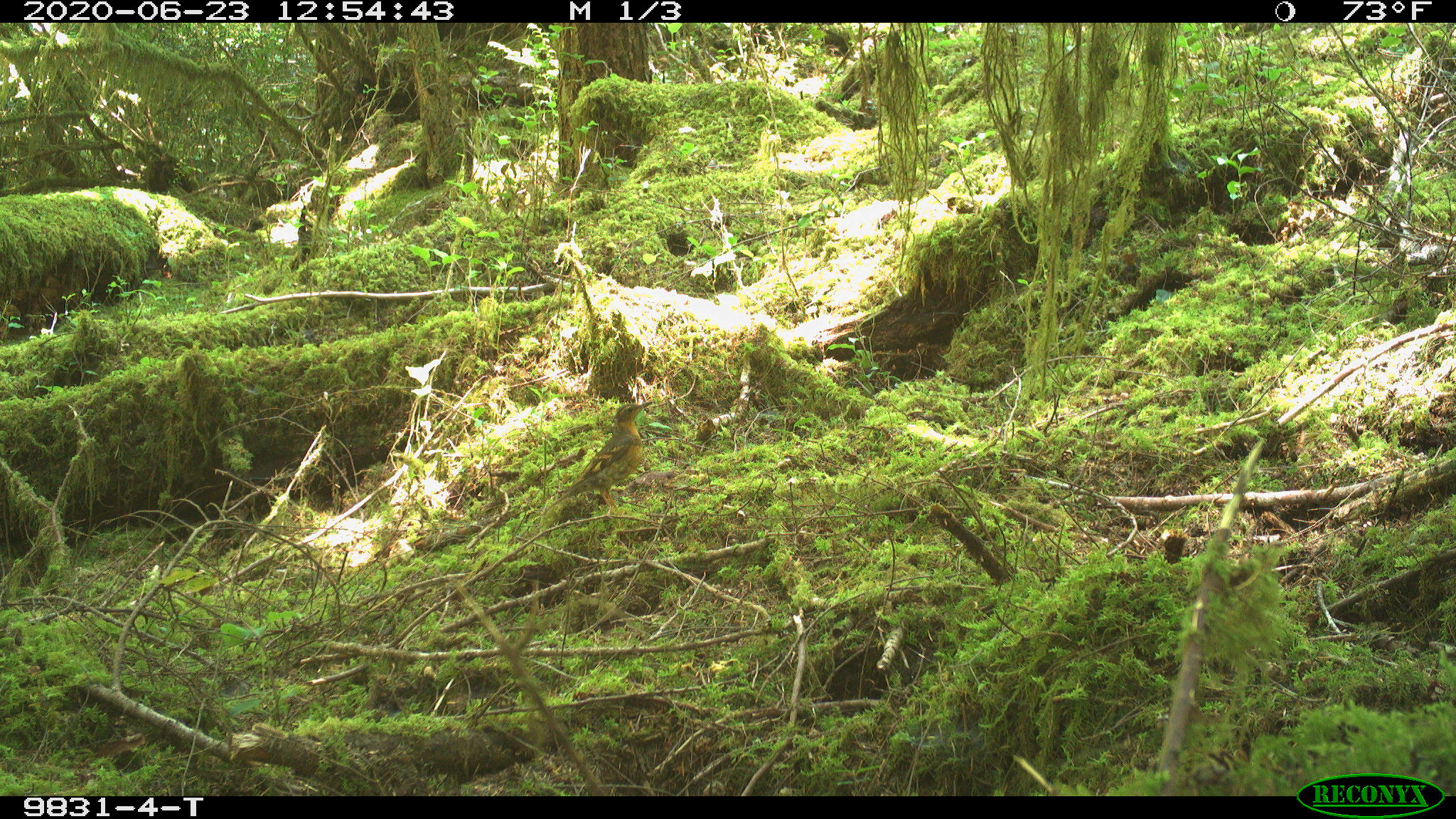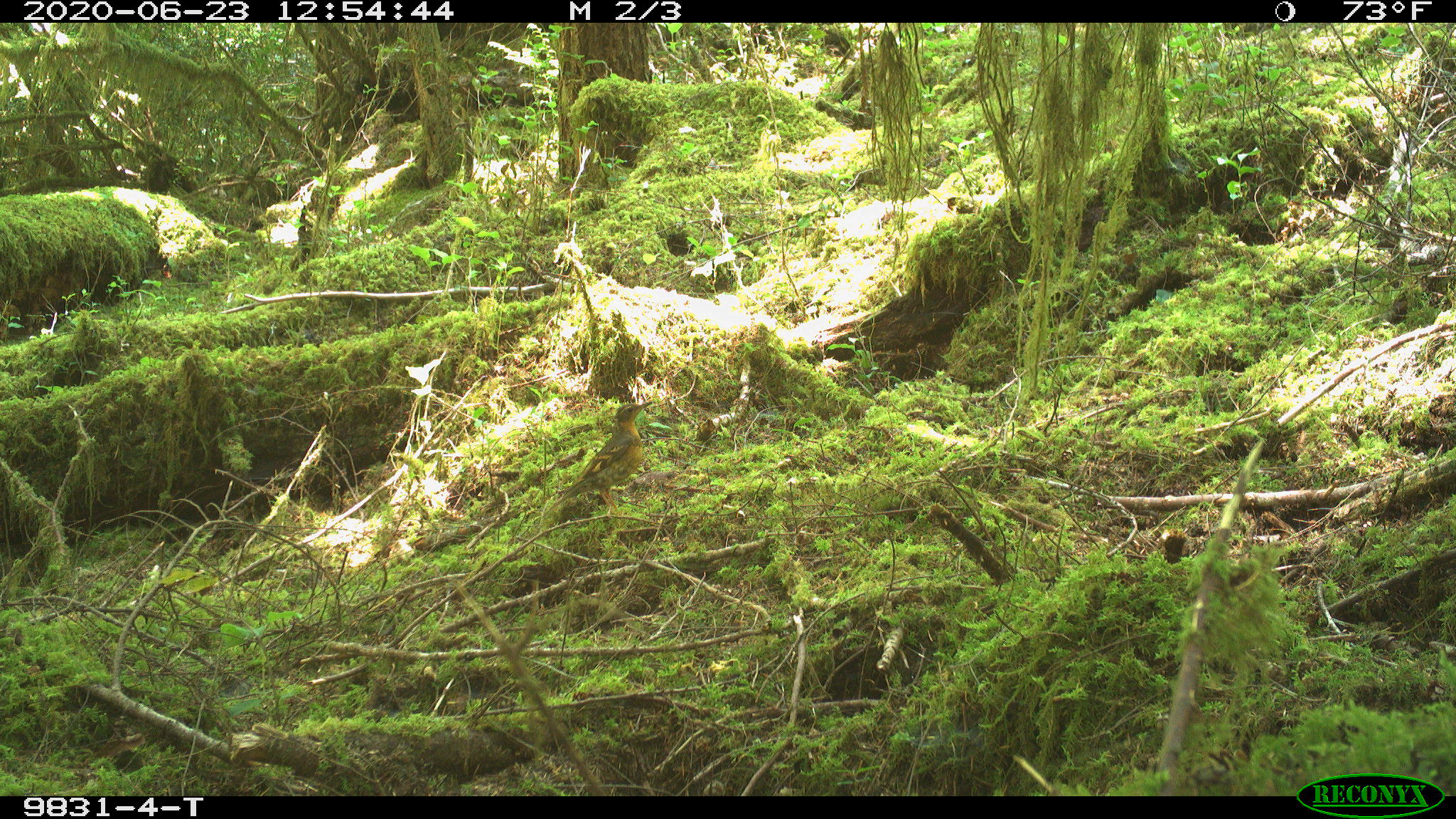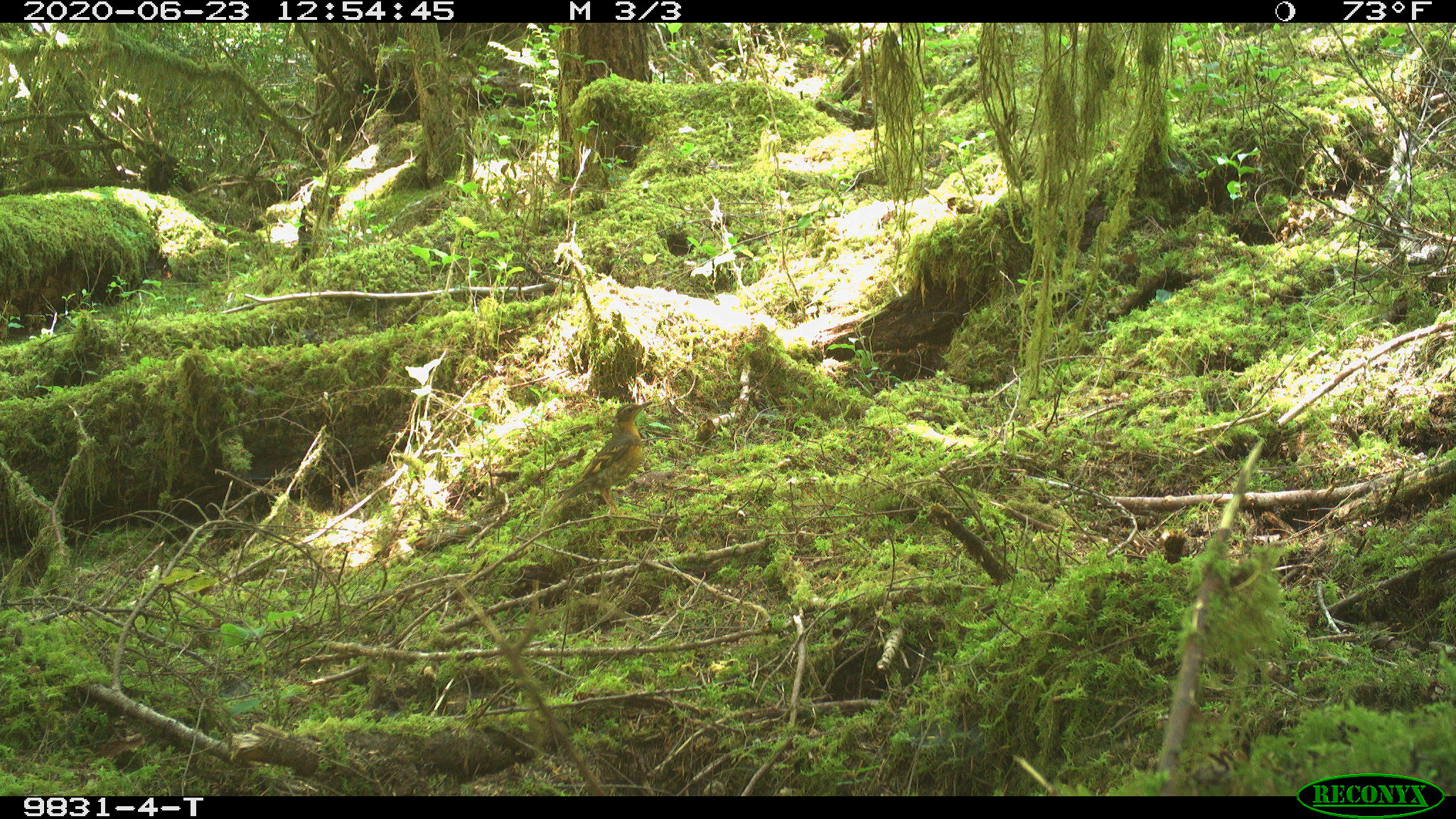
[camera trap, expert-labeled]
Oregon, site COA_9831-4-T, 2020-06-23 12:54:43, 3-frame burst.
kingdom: Animalia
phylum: Chordata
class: Aves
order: Passeriformes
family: Turdidae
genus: Ixoreus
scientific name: Ixoreus naevius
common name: varied thrush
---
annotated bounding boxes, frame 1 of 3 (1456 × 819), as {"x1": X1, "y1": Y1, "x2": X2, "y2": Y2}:
varied thrush: {"x1": 558, "y1": 398, "x2": 650, "y2": 515}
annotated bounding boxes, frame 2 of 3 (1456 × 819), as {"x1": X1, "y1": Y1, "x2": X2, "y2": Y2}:
varied thrush: {"x1": 558, "y1": 396, "x2": 654, "y2": 513}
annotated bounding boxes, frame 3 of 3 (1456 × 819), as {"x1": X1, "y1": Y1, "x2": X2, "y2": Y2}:
varied thrush: {"x1": 553, "y1": 399, "x2": 653, "y2": 515}